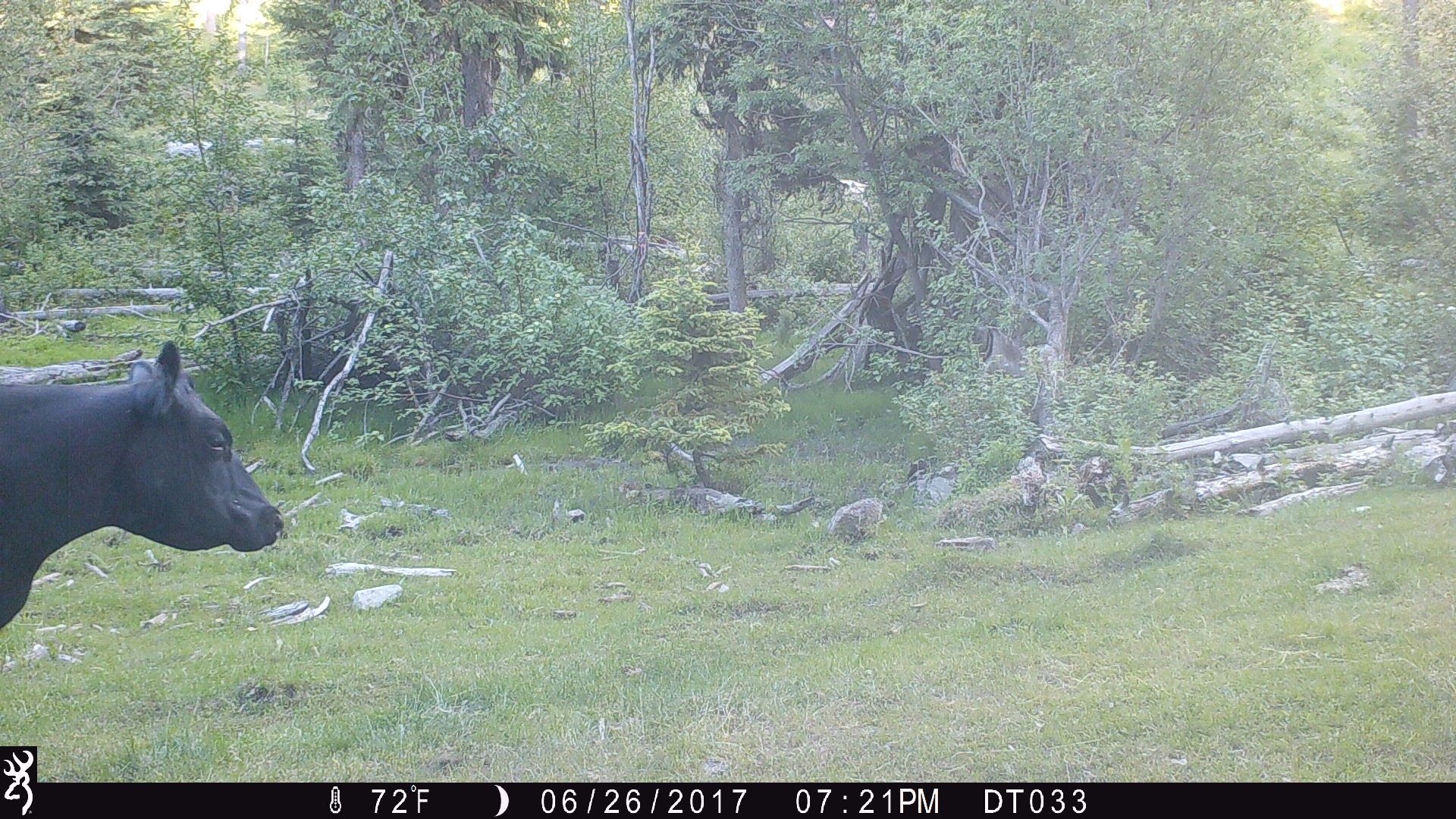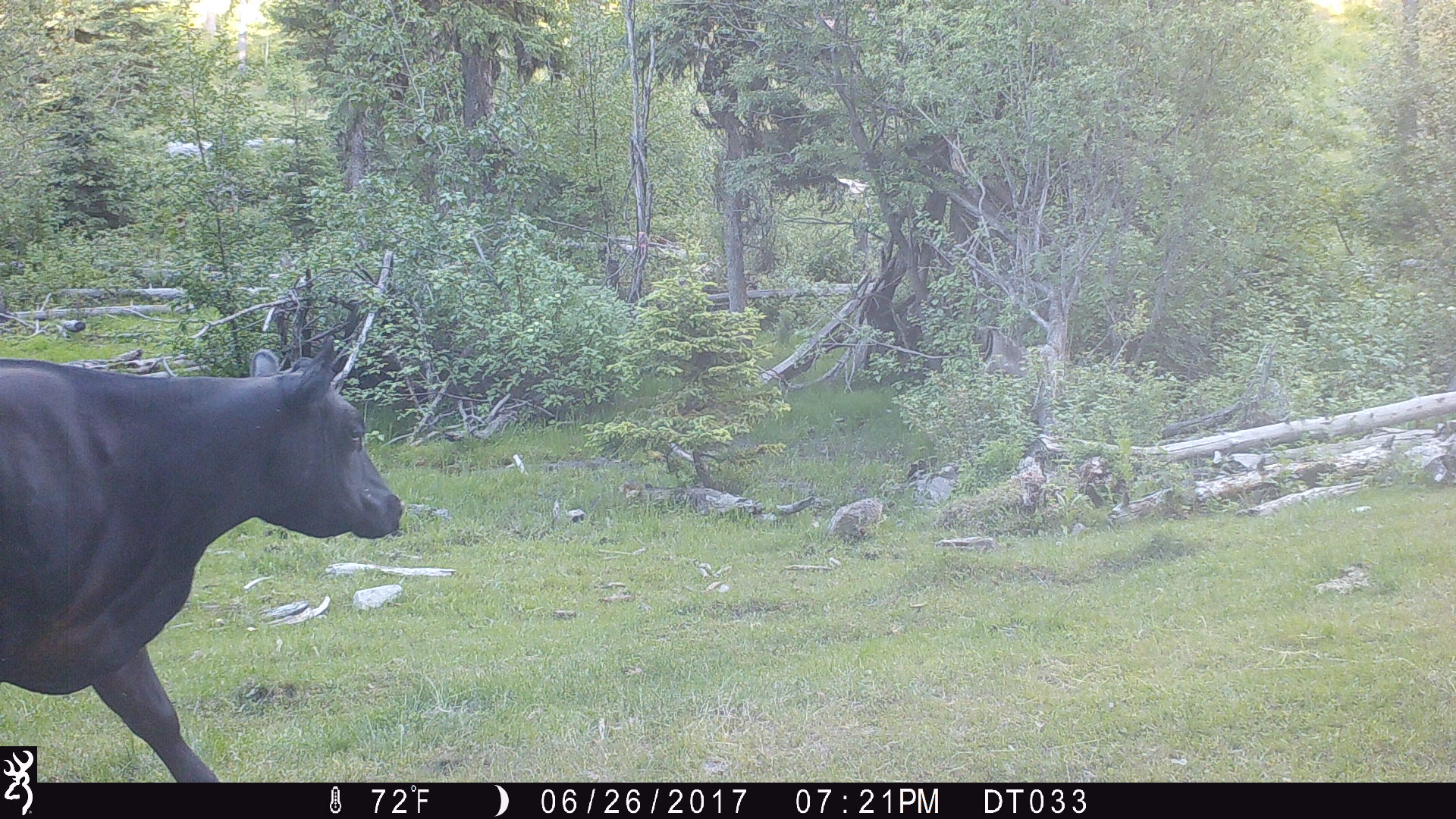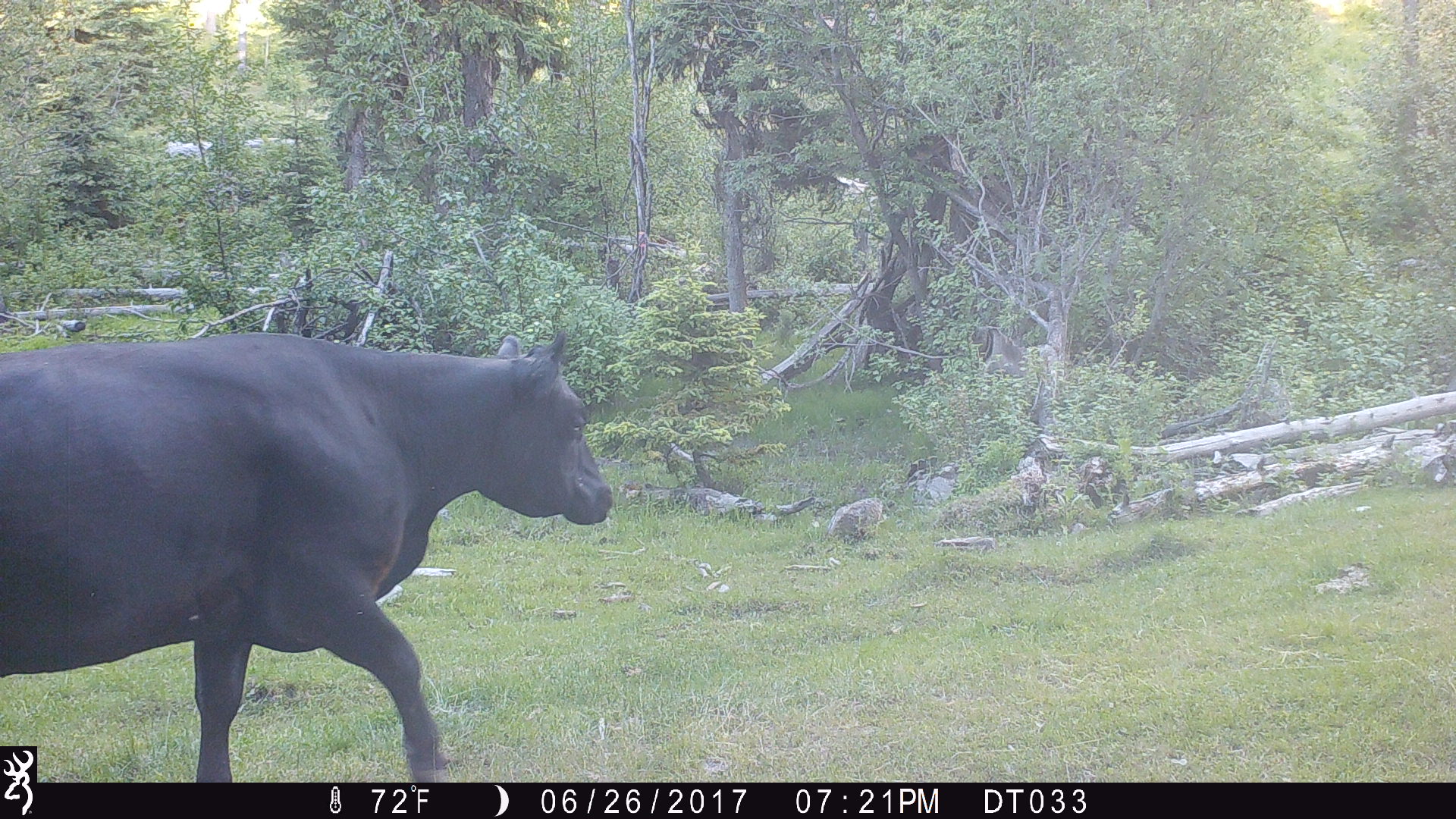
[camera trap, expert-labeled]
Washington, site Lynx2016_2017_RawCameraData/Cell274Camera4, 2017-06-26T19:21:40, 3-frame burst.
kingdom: Animalia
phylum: Chordata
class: Mammalia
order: Artiodactyla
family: Bovidae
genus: Bos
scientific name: Bos taurus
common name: domestic cattle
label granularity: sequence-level